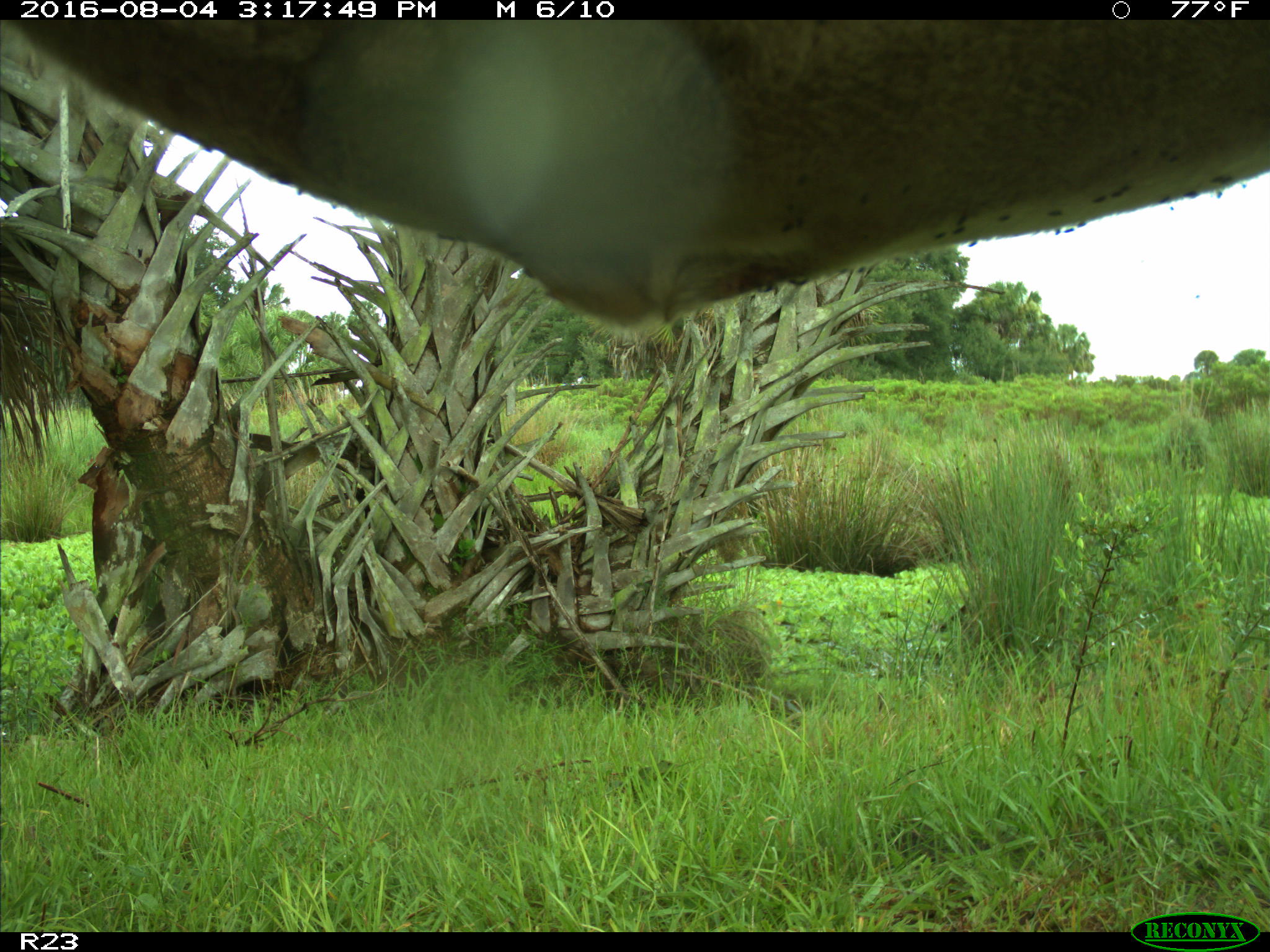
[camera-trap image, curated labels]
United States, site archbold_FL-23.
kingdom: Animalia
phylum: Chordata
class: Mammalia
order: Artiodactyla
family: Bovidae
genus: Bos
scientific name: Bos taurus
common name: domestic cow